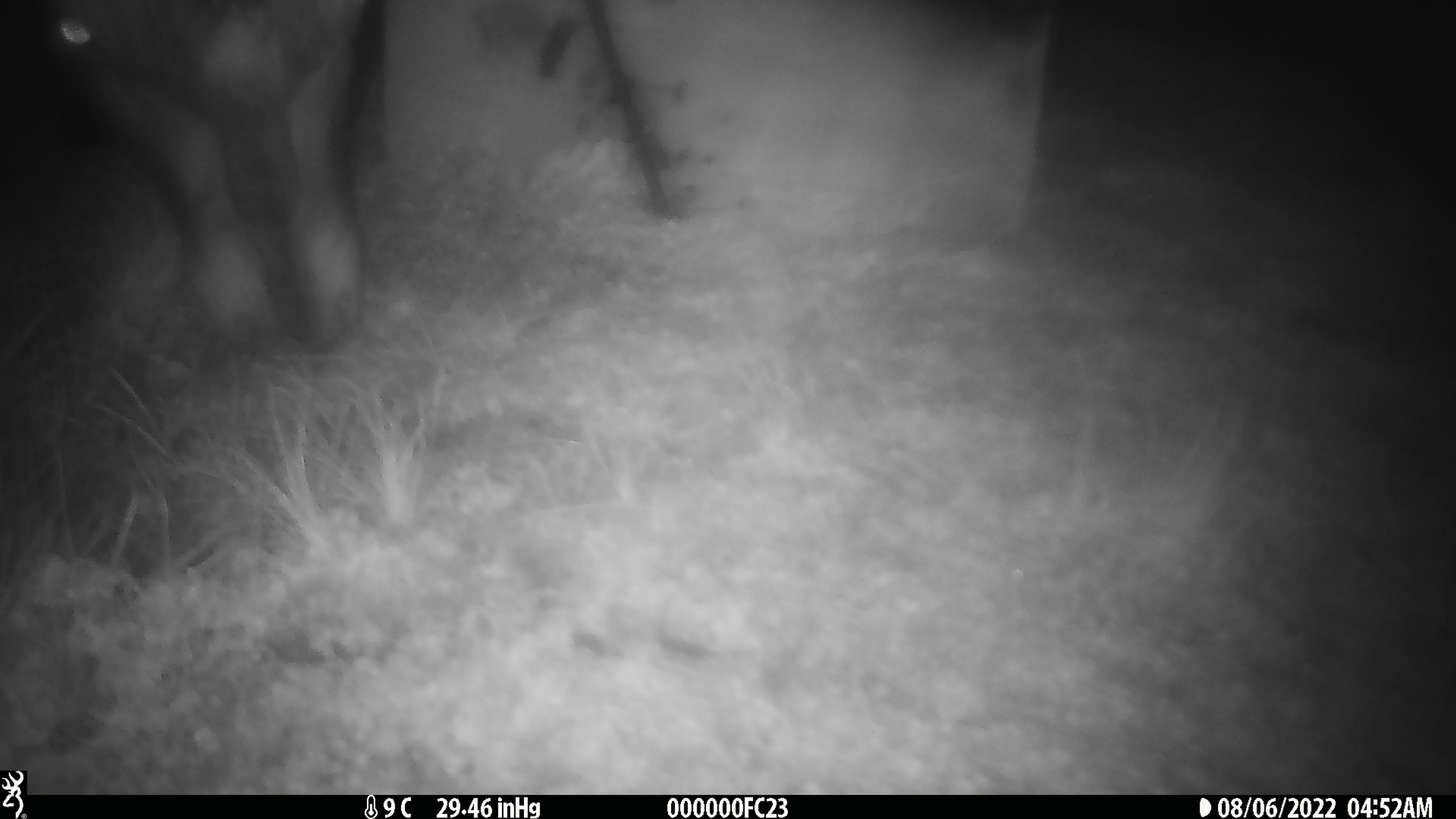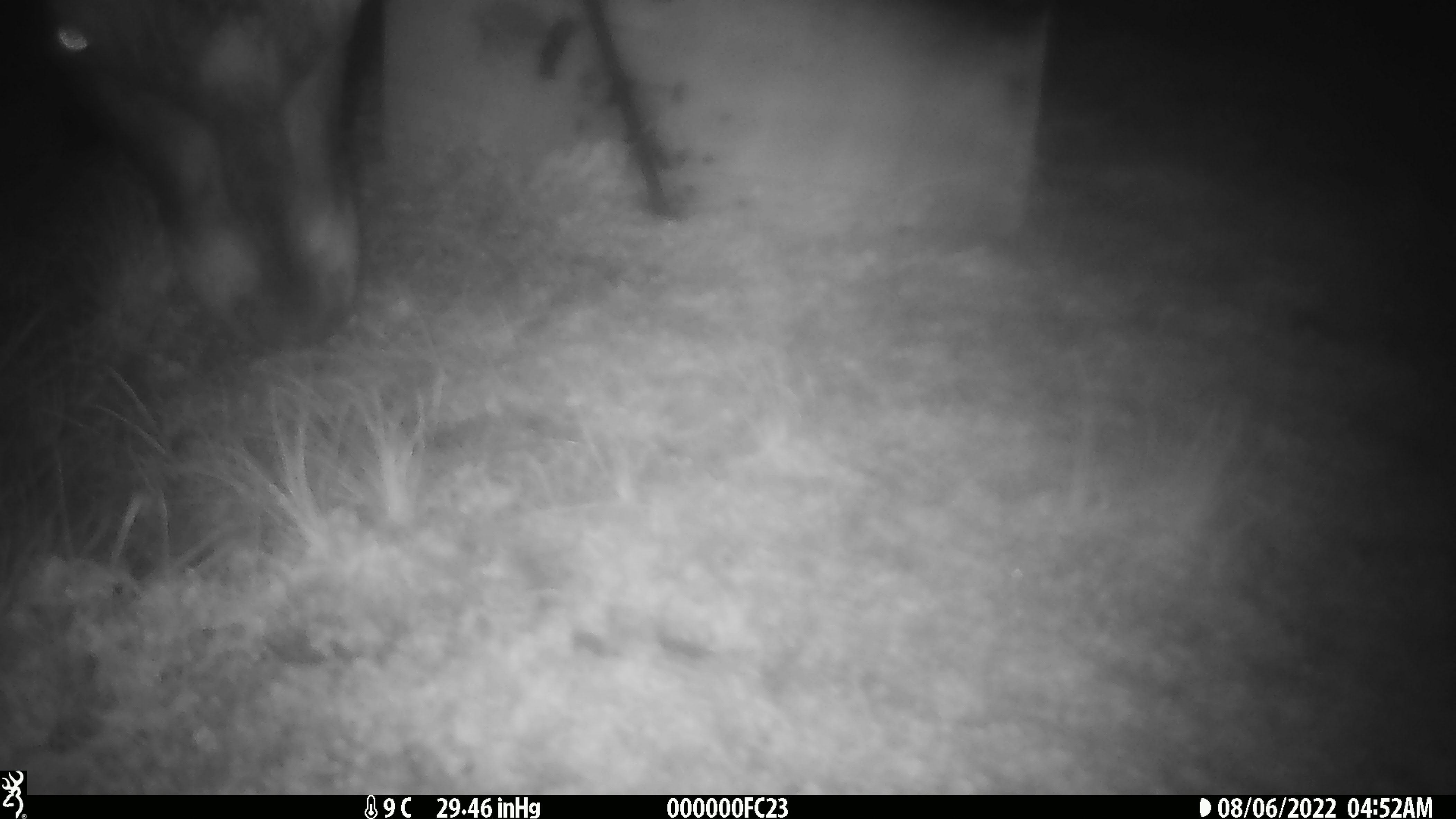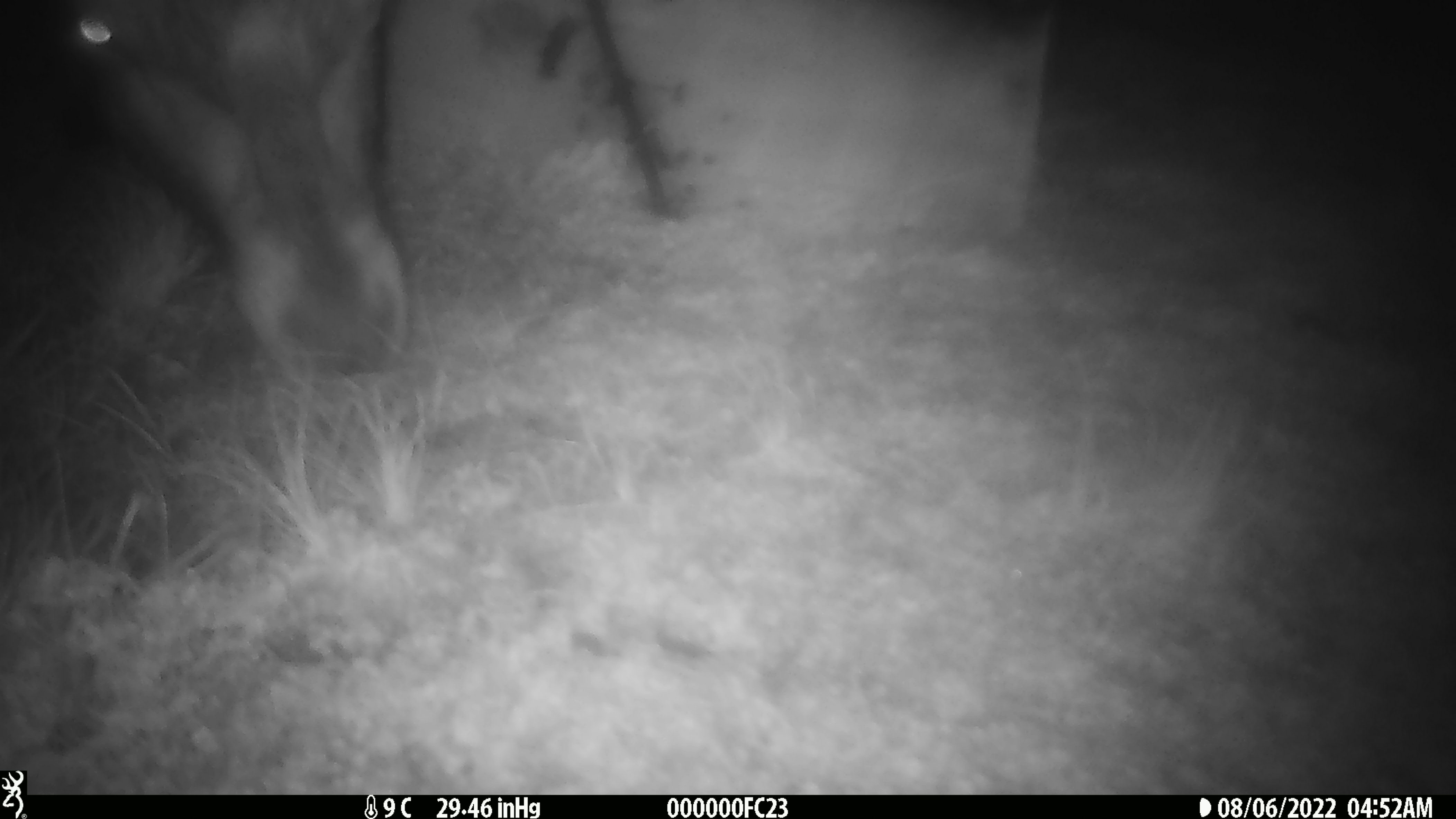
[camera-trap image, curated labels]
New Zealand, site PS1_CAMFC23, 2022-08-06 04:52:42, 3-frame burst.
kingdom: Animalia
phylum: Chordata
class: Mammalia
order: Artiodactyla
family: Cervidae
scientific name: Cervidae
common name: deer